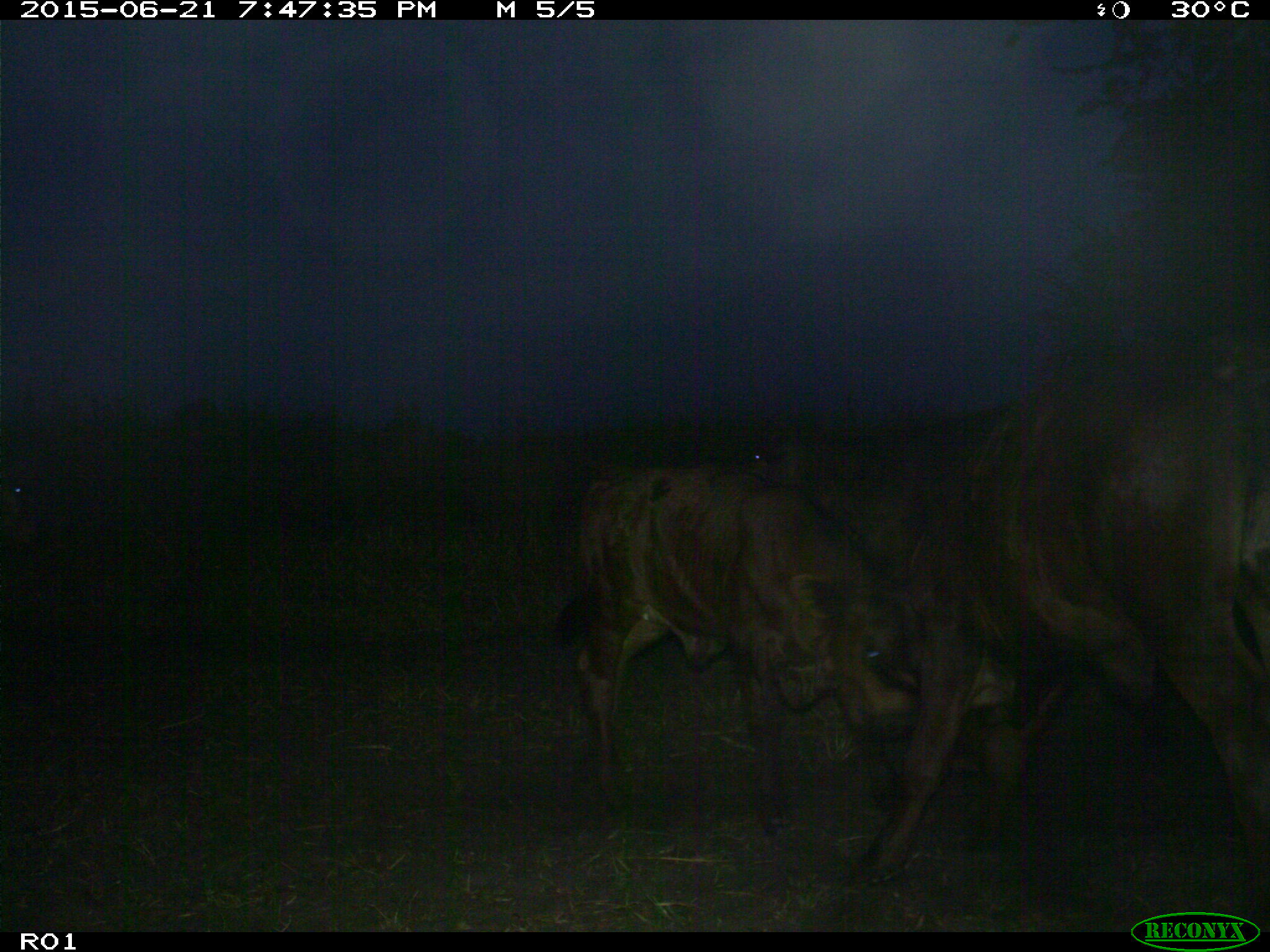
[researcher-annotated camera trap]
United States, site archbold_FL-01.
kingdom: Animalia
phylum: Chordata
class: Mammalia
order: Artiodactyla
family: Bovidae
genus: Bos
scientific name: Bos taurus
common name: domestic cow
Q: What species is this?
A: Bos taurus (domestic cow).